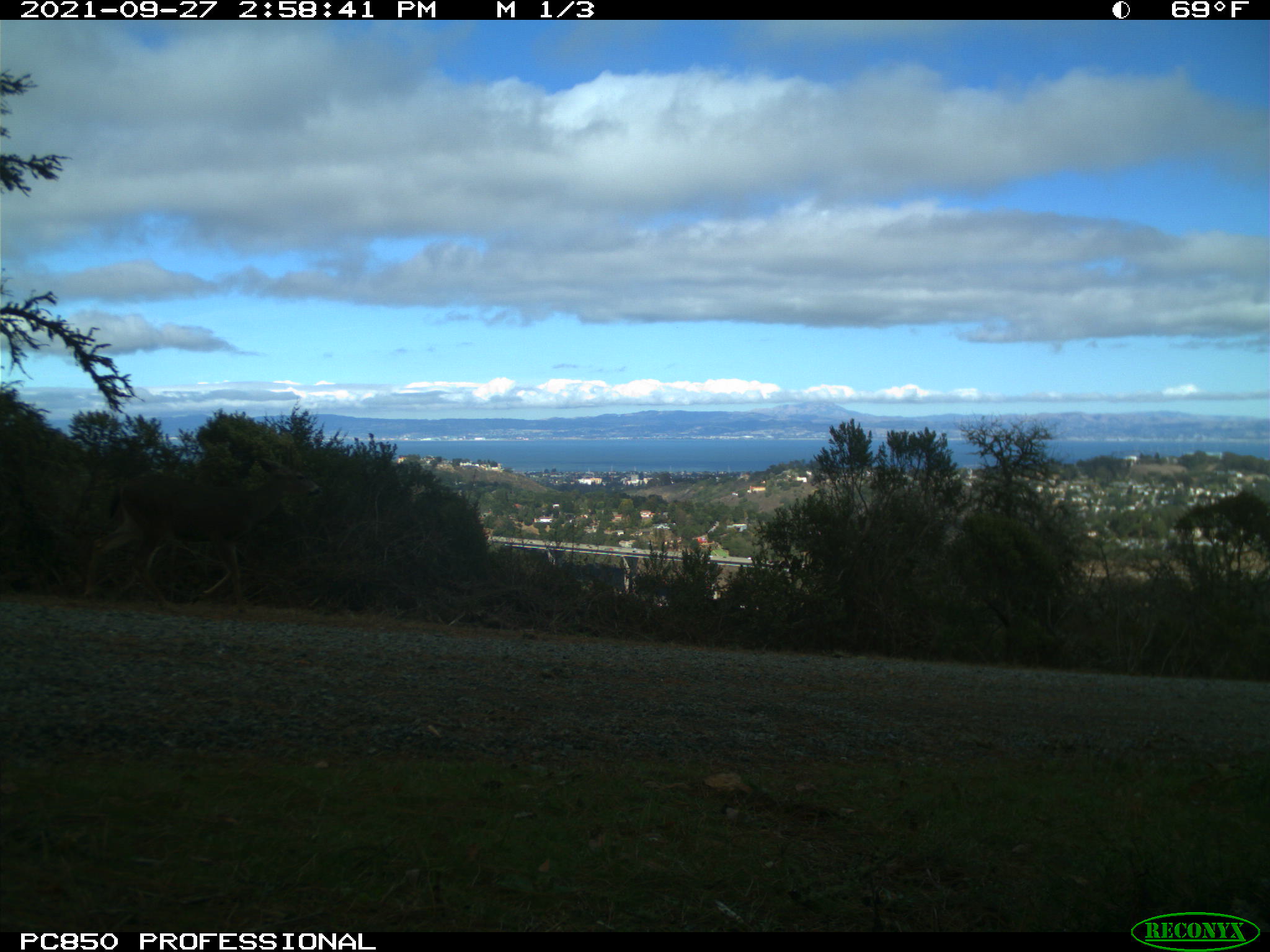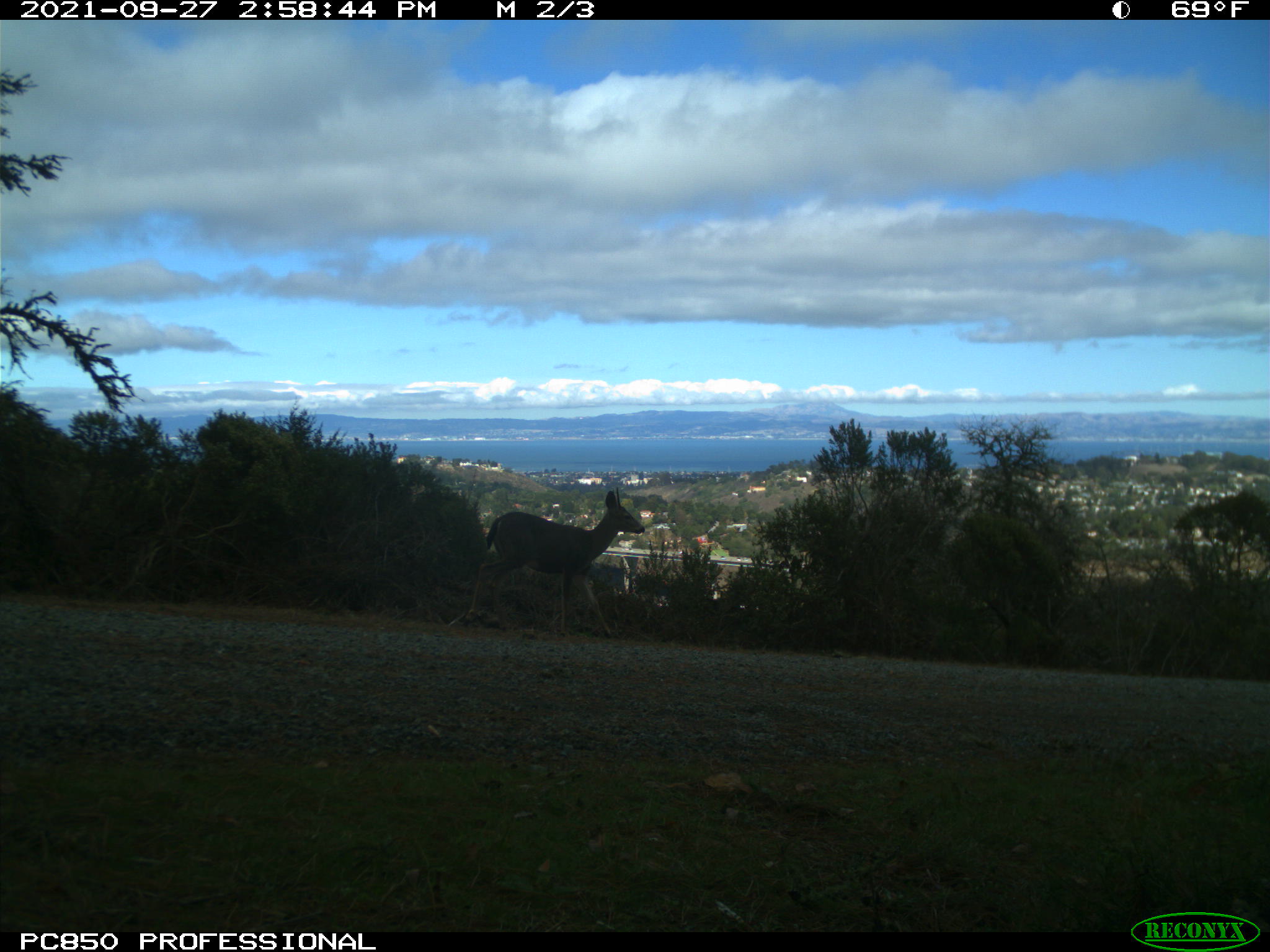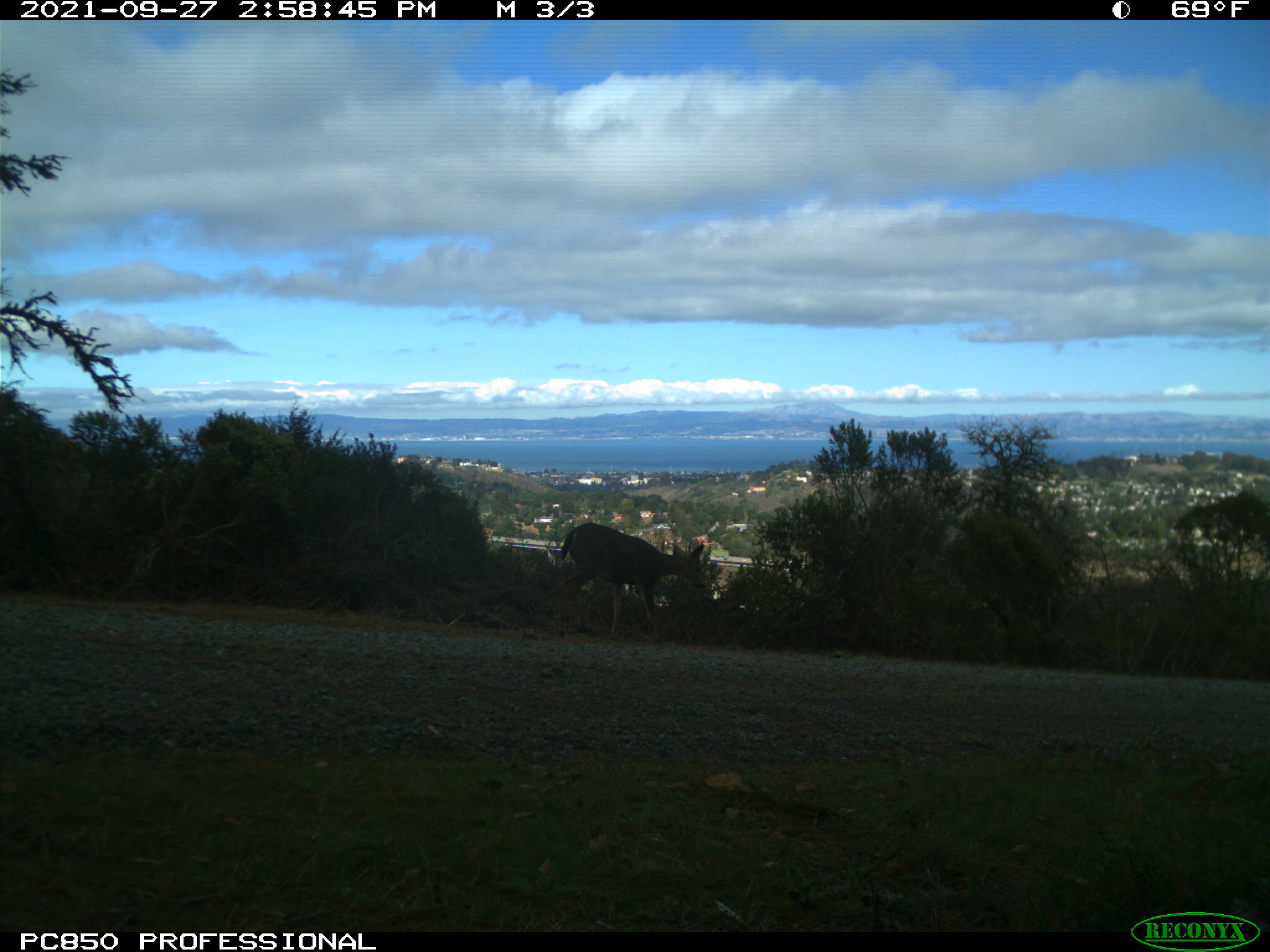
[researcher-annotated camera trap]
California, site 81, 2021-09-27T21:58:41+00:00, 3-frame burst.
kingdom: Animalia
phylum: Chordata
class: Mammalia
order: Artiodactyla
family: Cervidae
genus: Odocoileus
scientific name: Odocoileus hemionus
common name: mule deer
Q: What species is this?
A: Mule deer (Odocoileus hemionus).